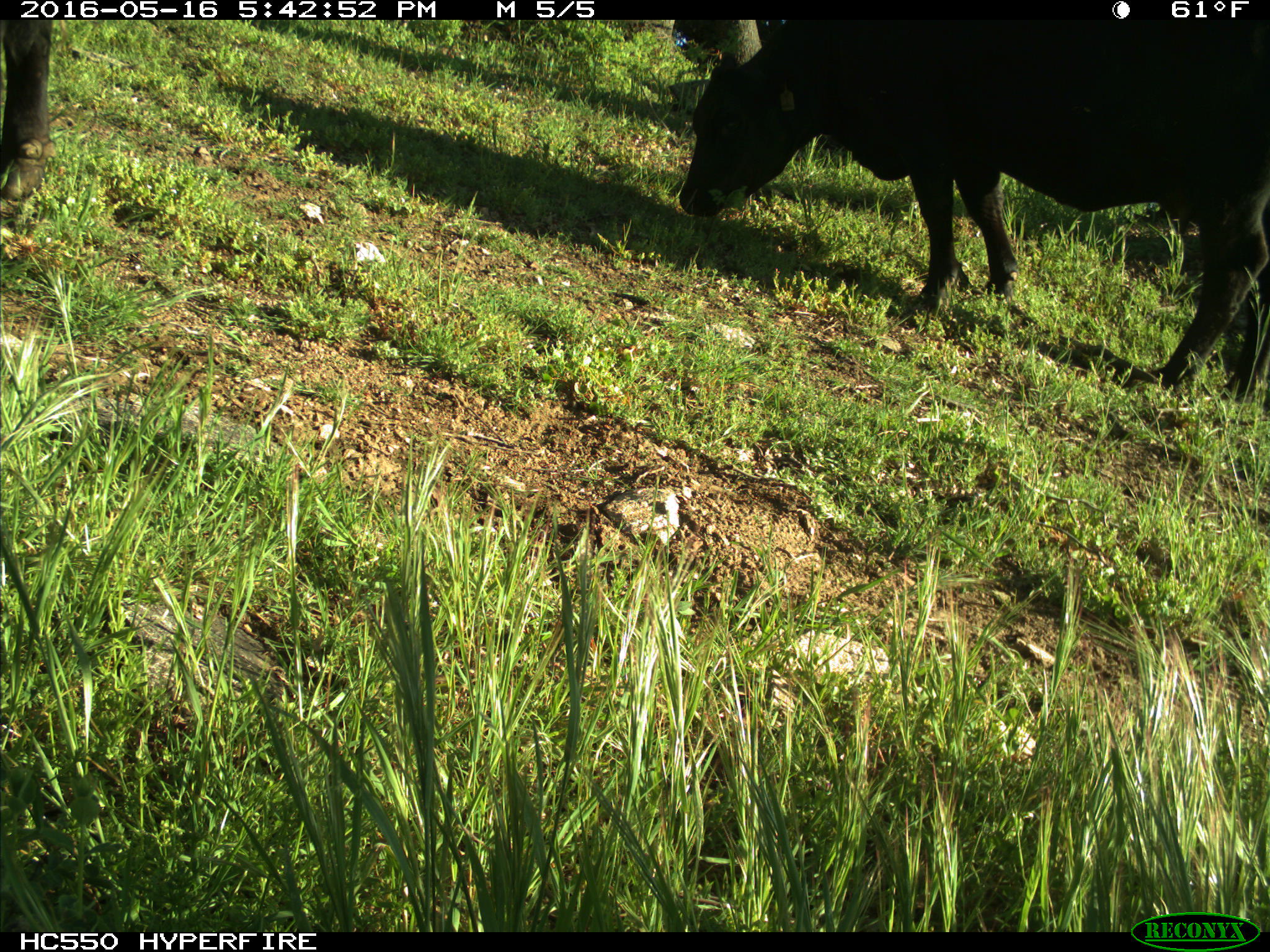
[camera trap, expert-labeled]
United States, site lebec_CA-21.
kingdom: Animalia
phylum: Chordata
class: Mammalia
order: Artiodactyla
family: Bovidae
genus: Bos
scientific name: Bos taurus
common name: domestic cow